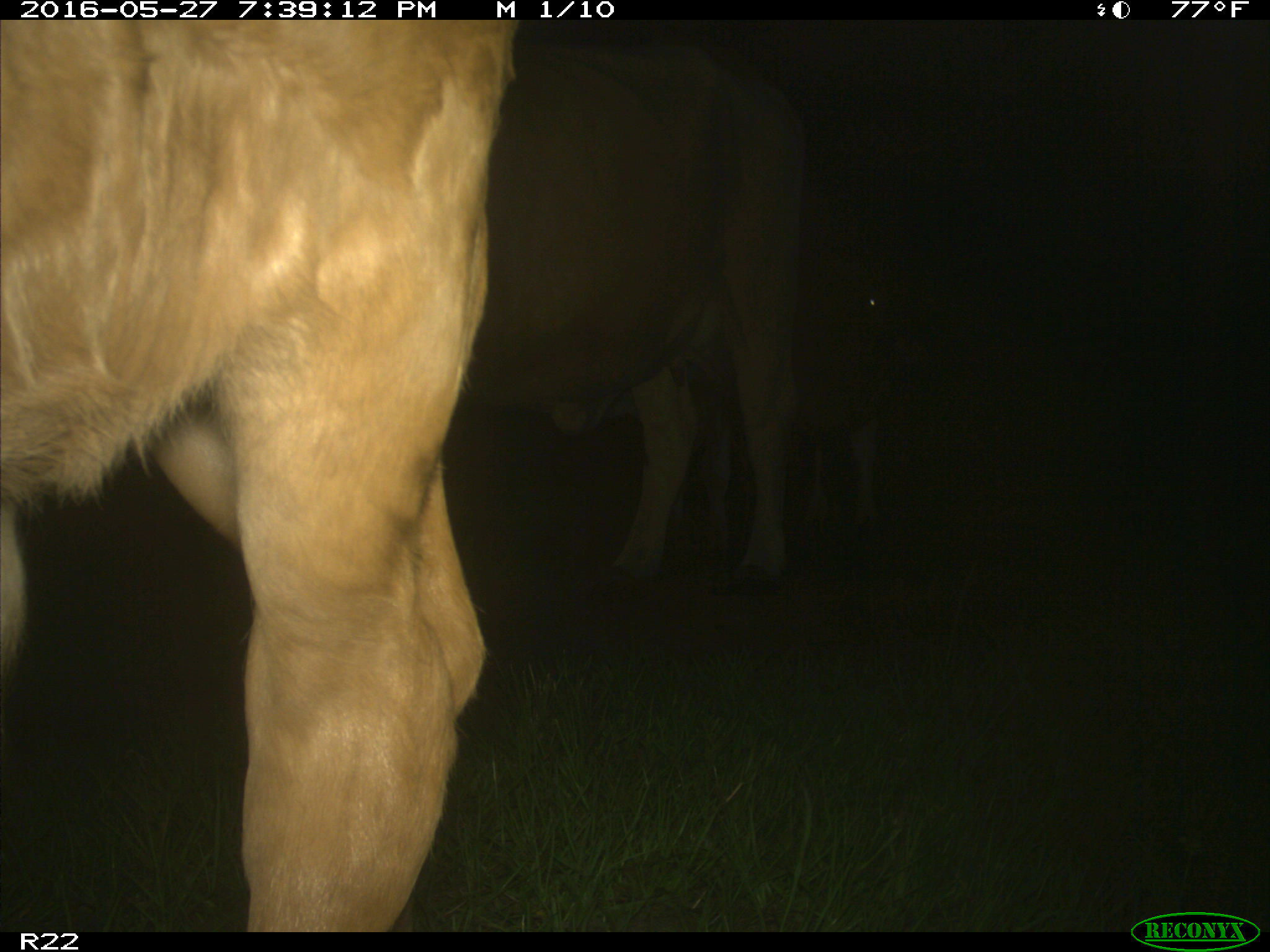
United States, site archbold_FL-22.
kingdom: Animalia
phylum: Chordata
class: Mammalia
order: Artiodactyla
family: Bovidae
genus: Bos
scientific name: Bos taurus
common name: domestic cow